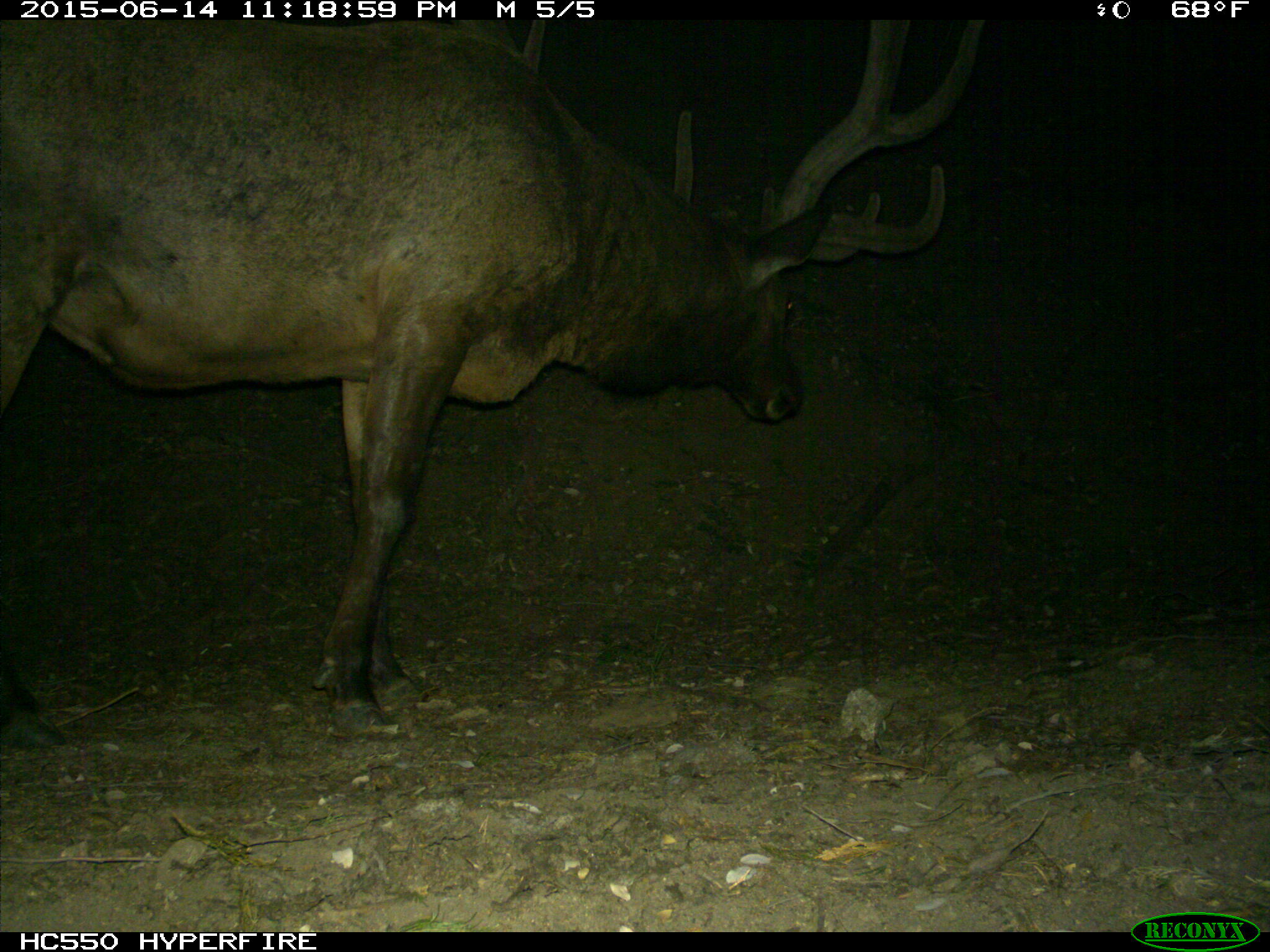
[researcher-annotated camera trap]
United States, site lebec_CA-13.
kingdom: Animalia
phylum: Chordata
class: Mammalia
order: Artiodactyla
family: Cervidae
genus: Cervus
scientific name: Cervus canadensis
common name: elk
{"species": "Cervus canadensis (elk)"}